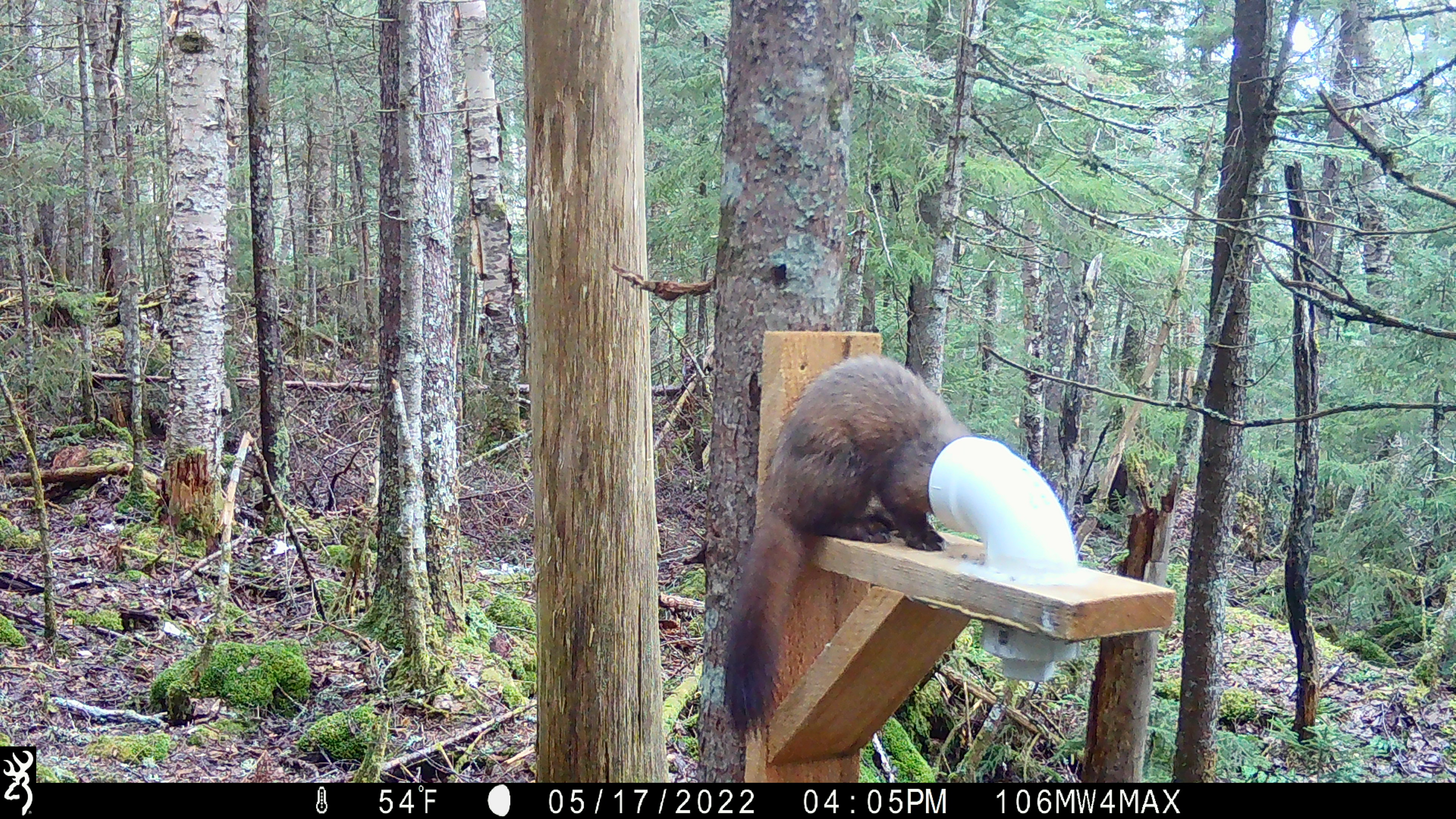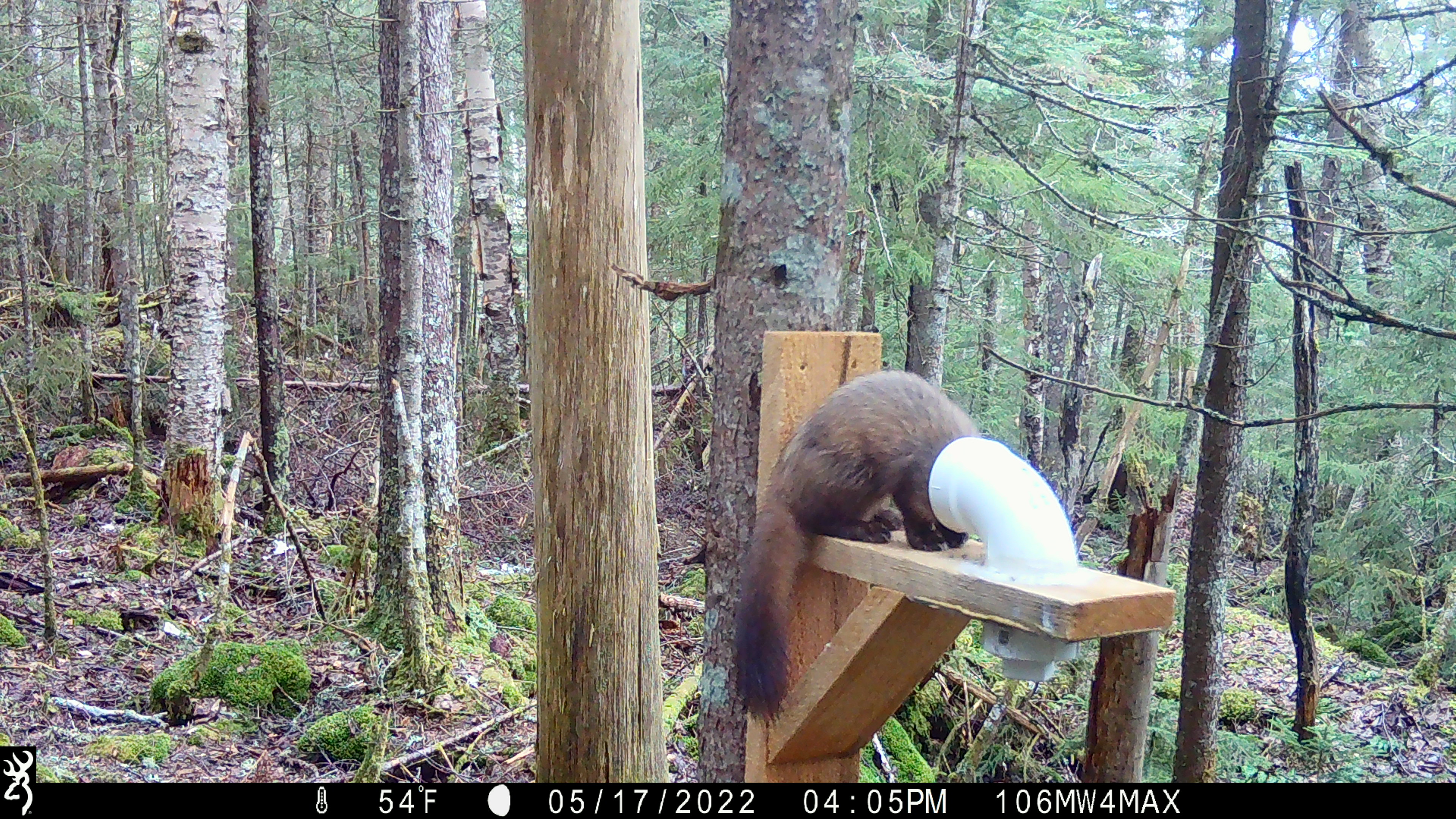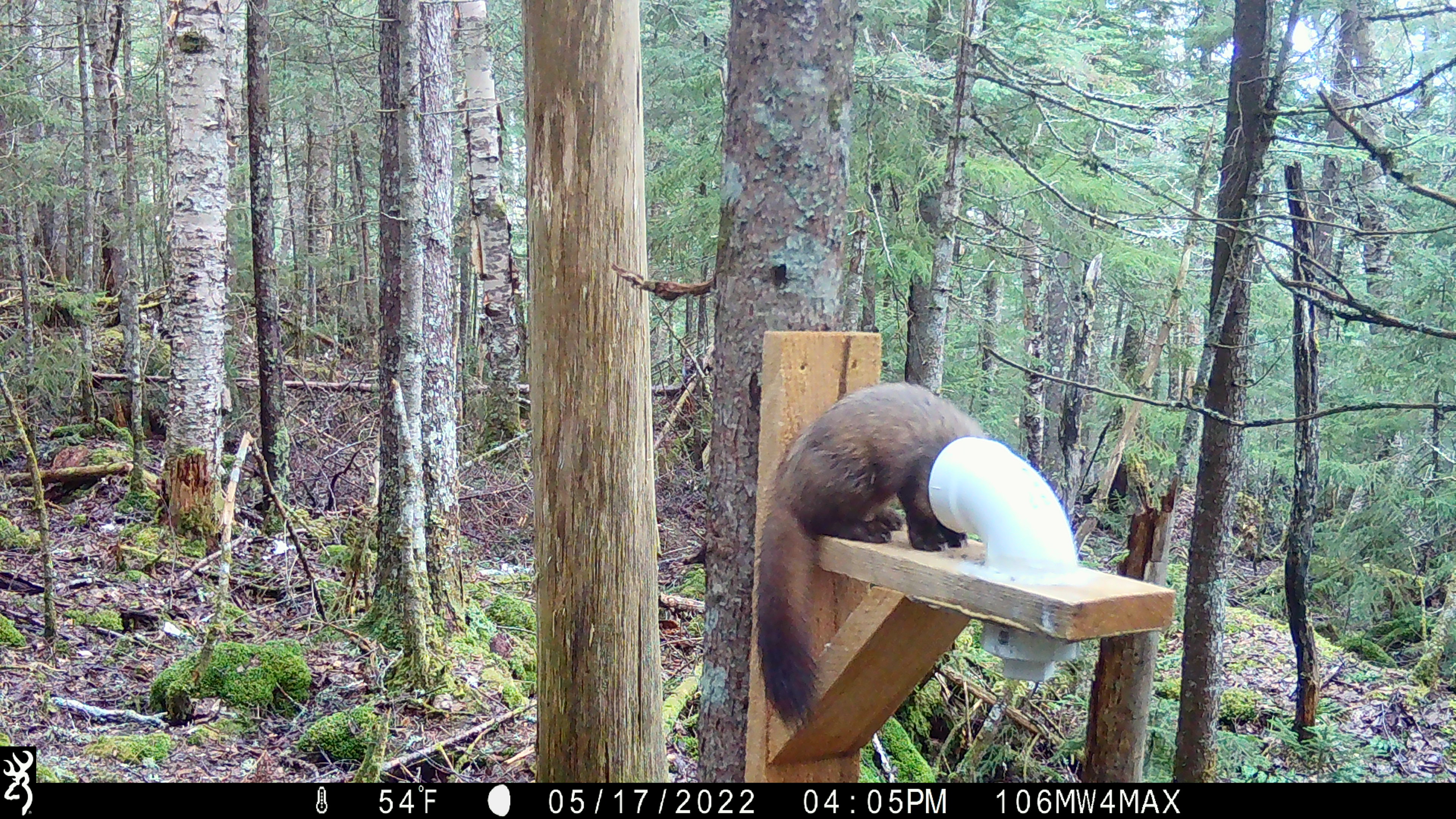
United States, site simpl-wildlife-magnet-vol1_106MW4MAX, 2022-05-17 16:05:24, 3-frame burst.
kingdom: Animalia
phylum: Chordata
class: Mammalia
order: Carnivora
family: Mustelidae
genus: Martes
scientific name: Martes americana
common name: american marten